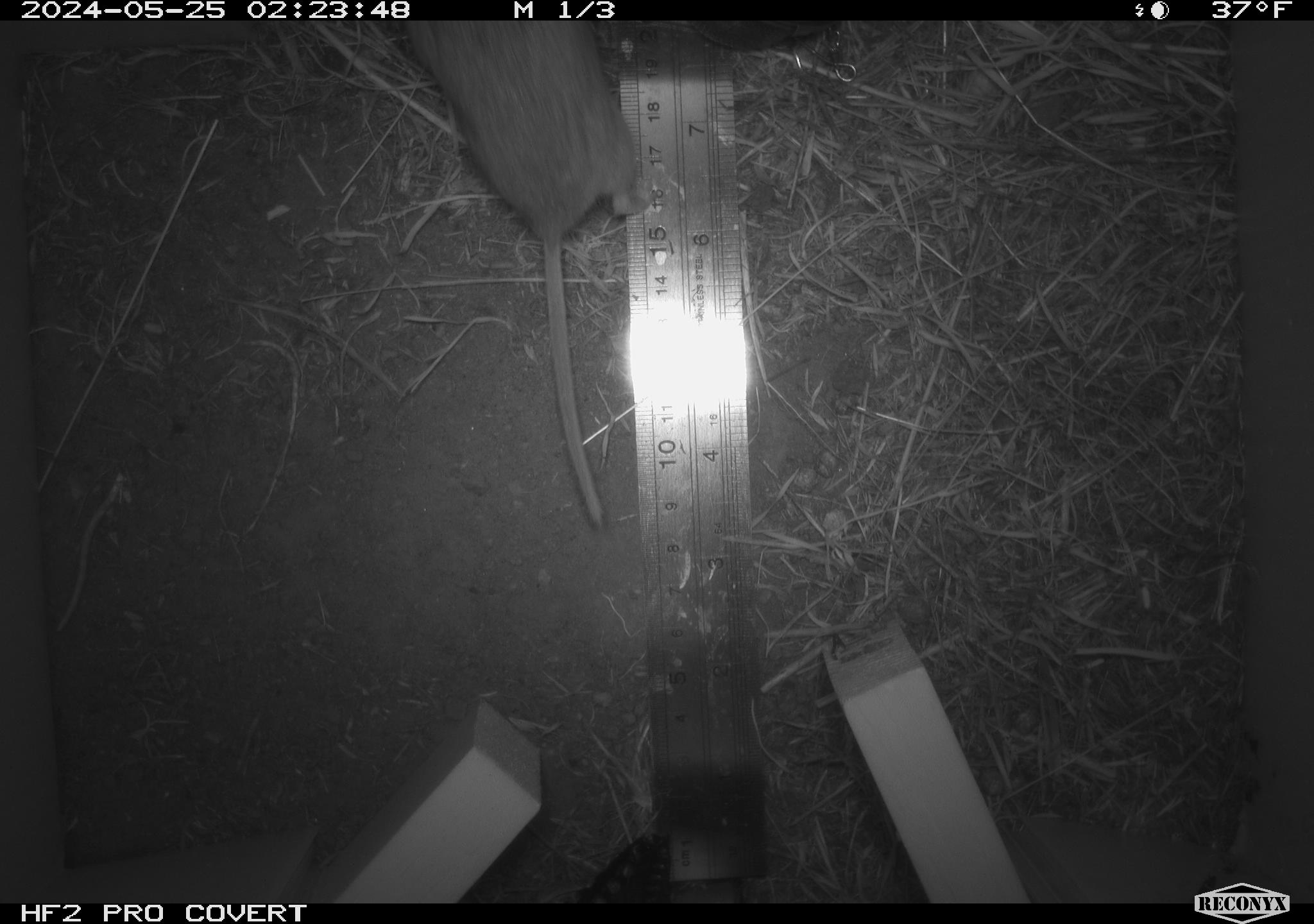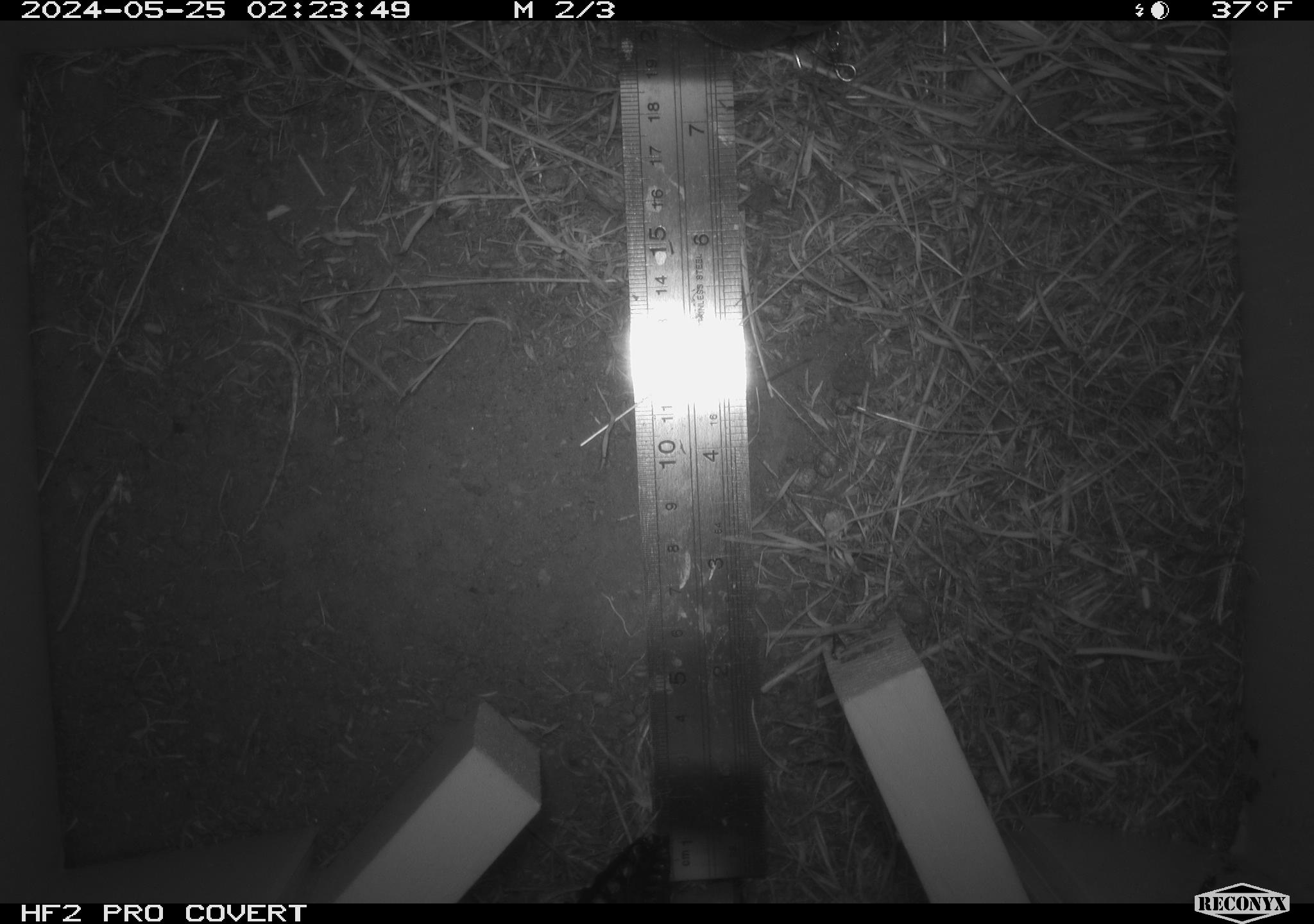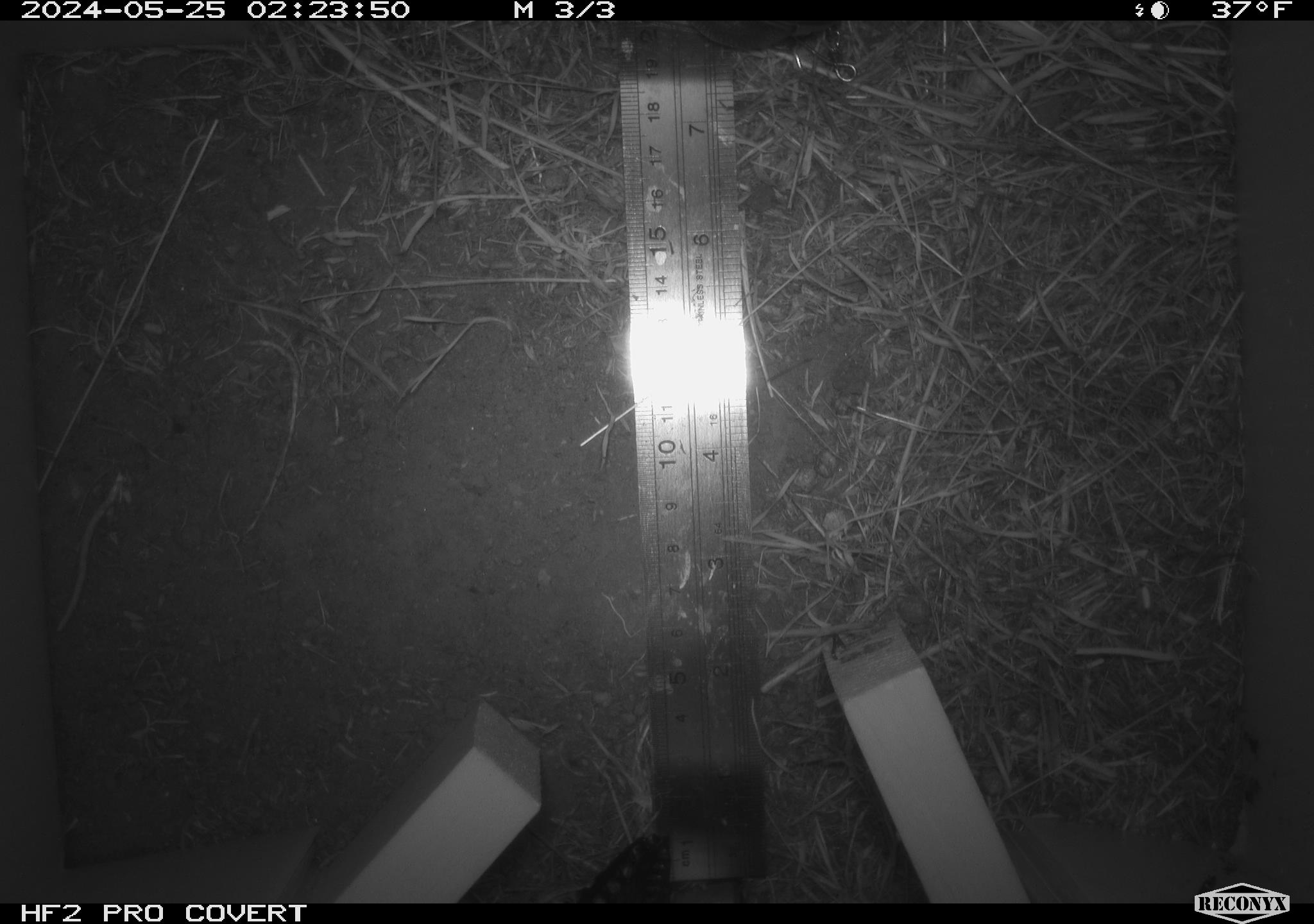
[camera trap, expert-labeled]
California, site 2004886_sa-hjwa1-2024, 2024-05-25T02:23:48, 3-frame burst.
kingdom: Animalia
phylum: Chordata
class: Mammalia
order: Rodentia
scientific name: Rodentia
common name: rodent